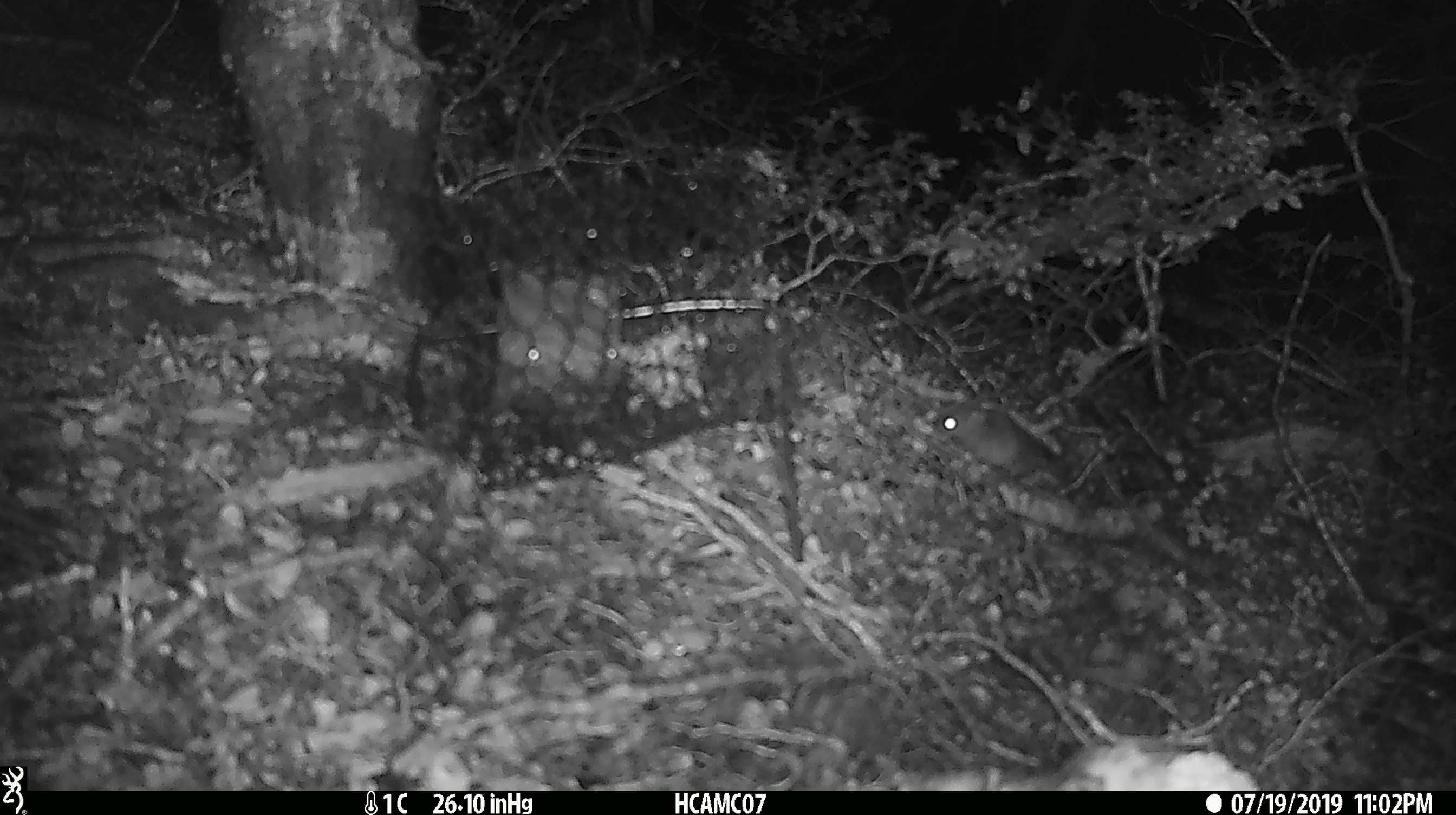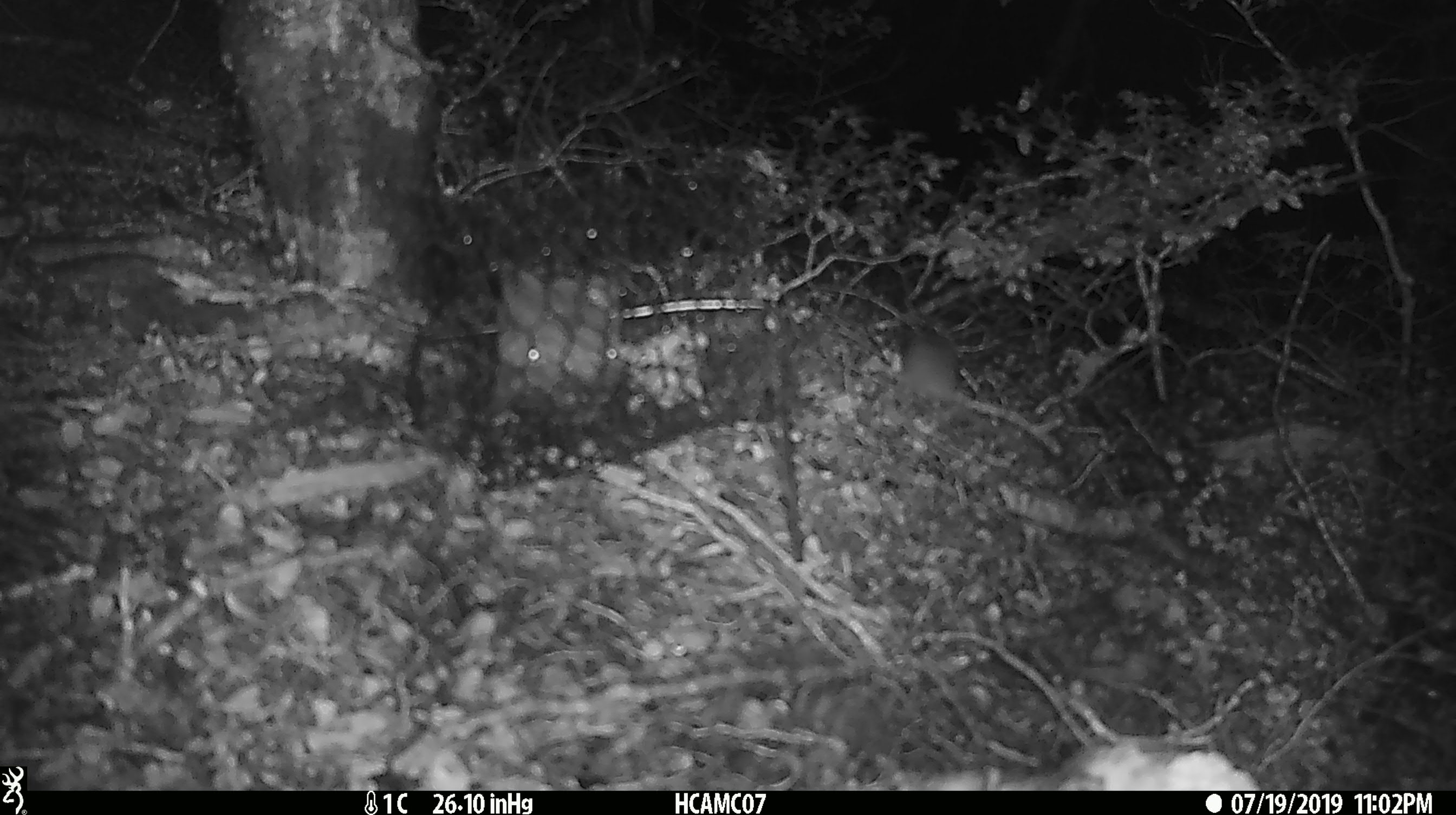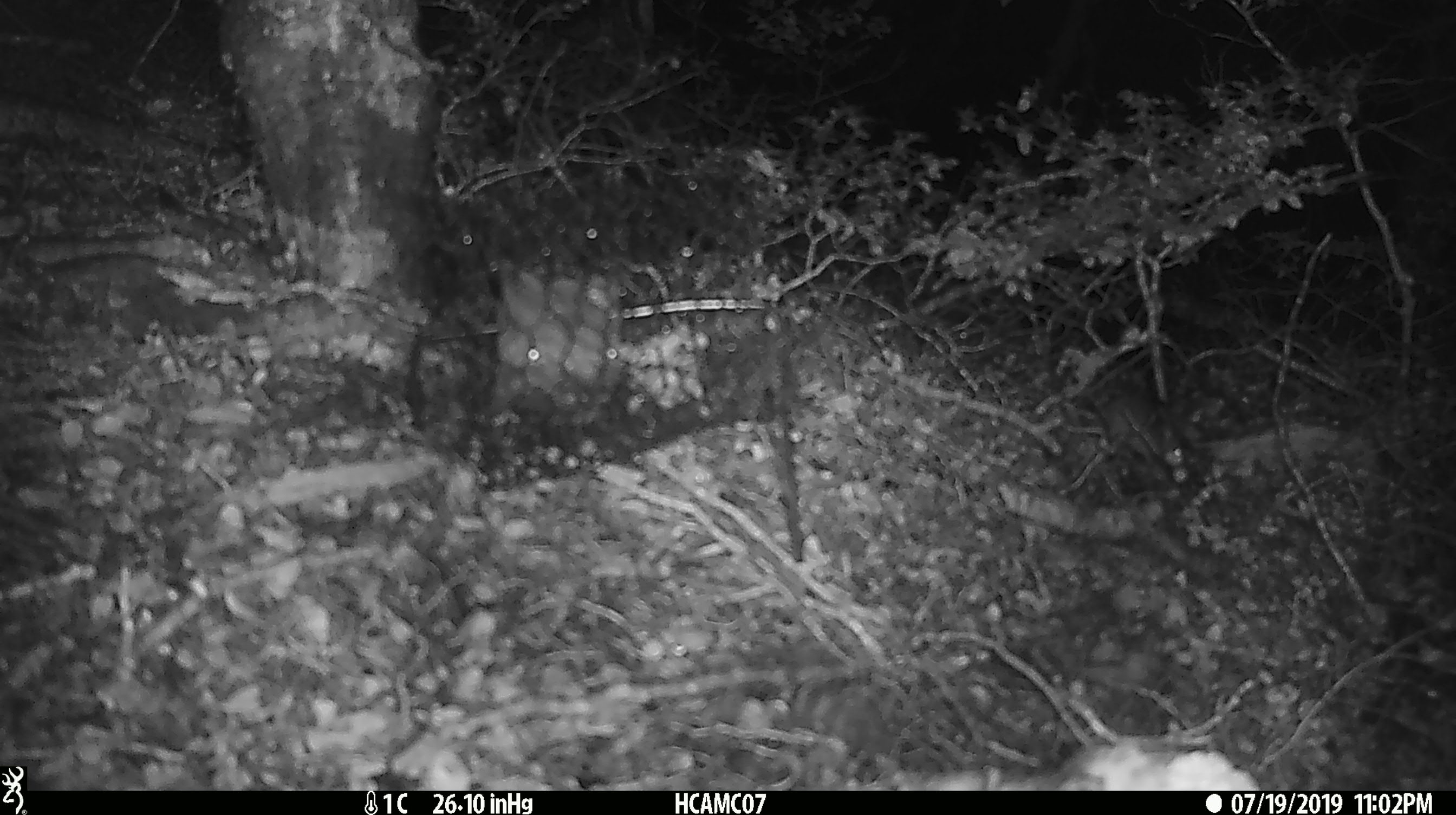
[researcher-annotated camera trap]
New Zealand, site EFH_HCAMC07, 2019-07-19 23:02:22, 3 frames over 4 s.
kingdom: Animalia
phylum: Chordata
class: Mammalia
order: Rodentia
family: Muridae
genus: Mus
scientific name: Mus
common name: mouse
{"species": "mouse (Mus)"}